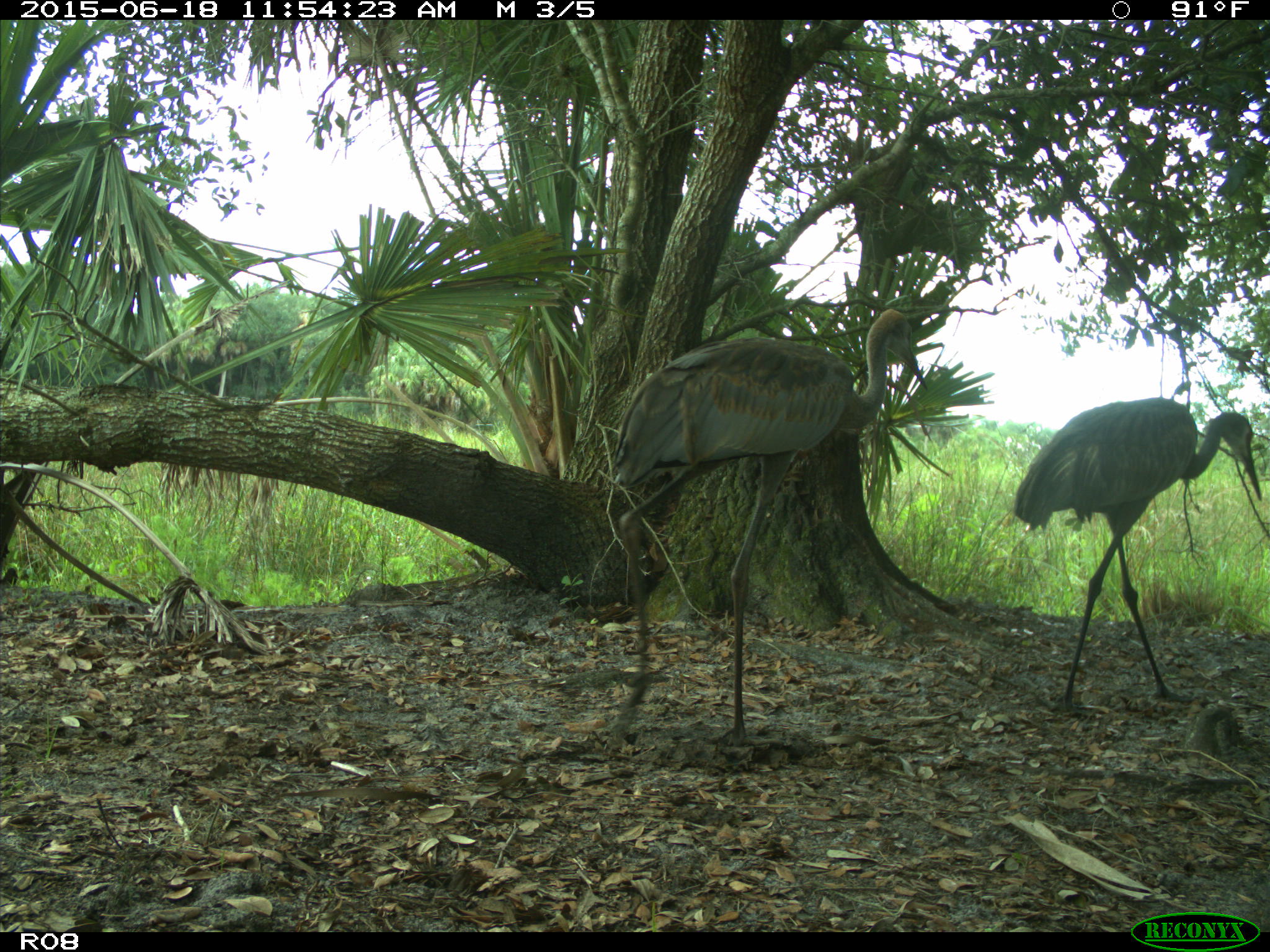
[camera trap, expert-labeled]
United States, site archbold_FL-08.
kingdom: Animalia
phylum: Chordata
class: Aves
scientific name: Aves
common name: birds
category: unidentified bird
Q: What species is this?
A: Unidentified bird (birds) (Aves).